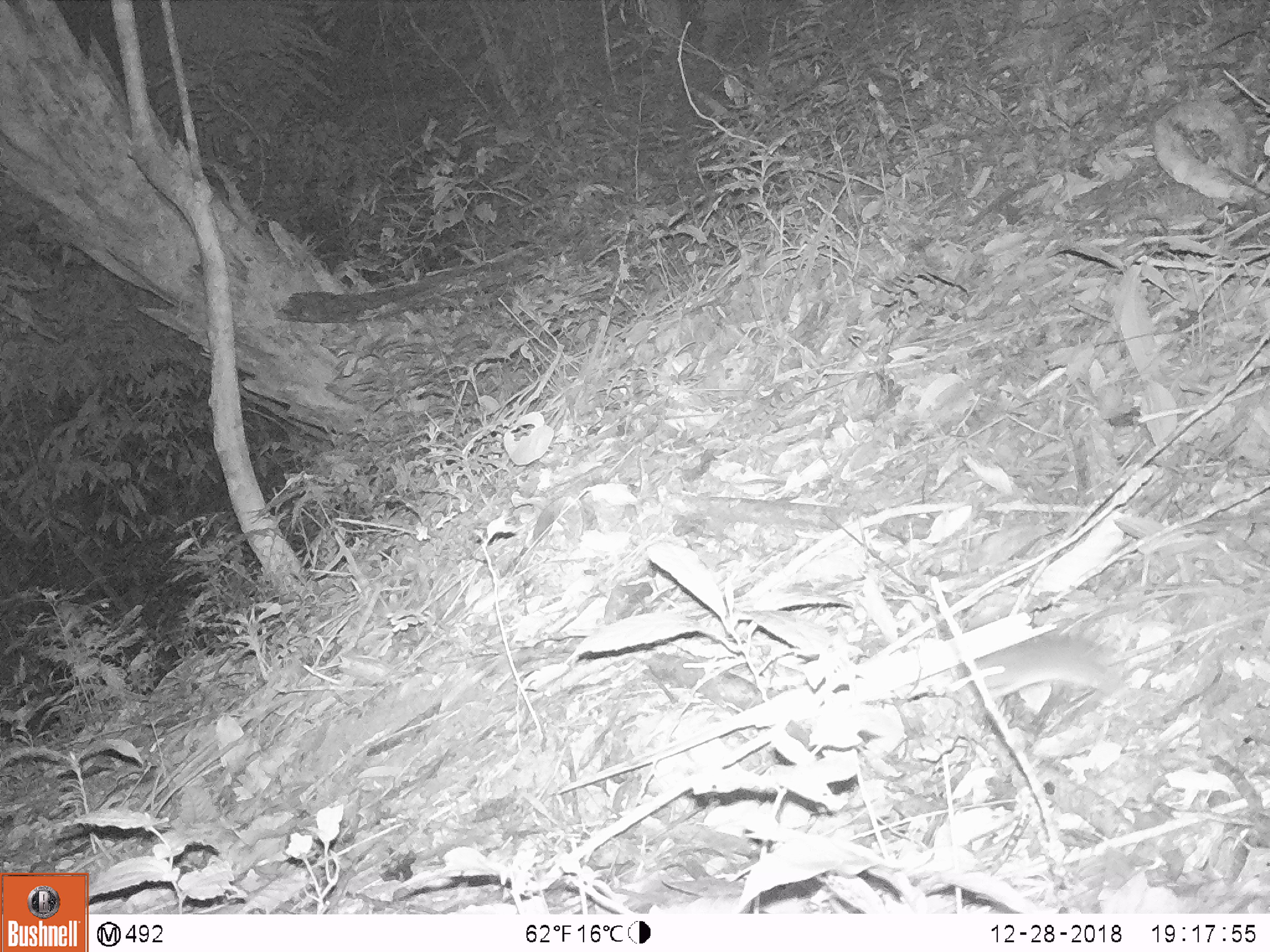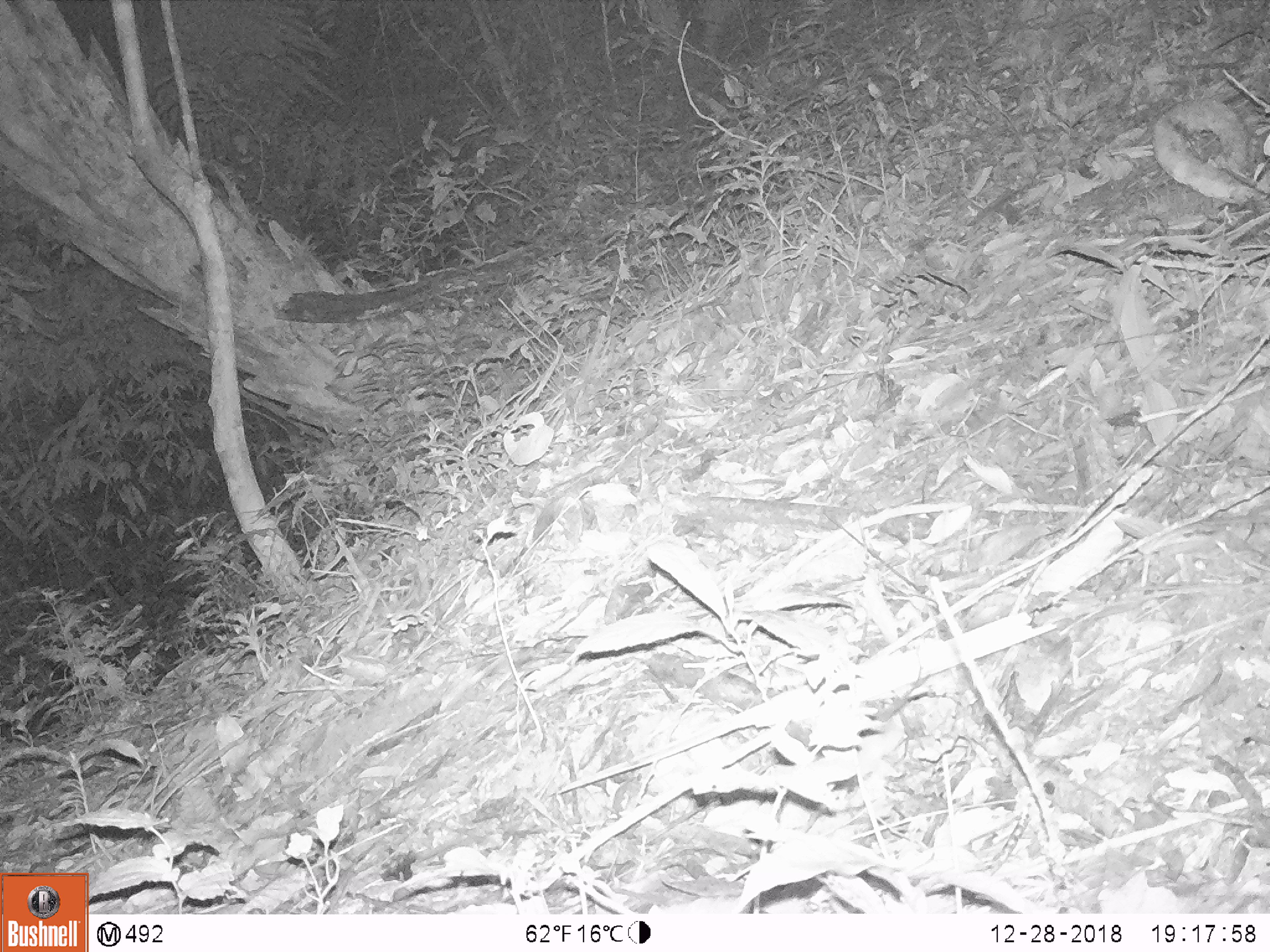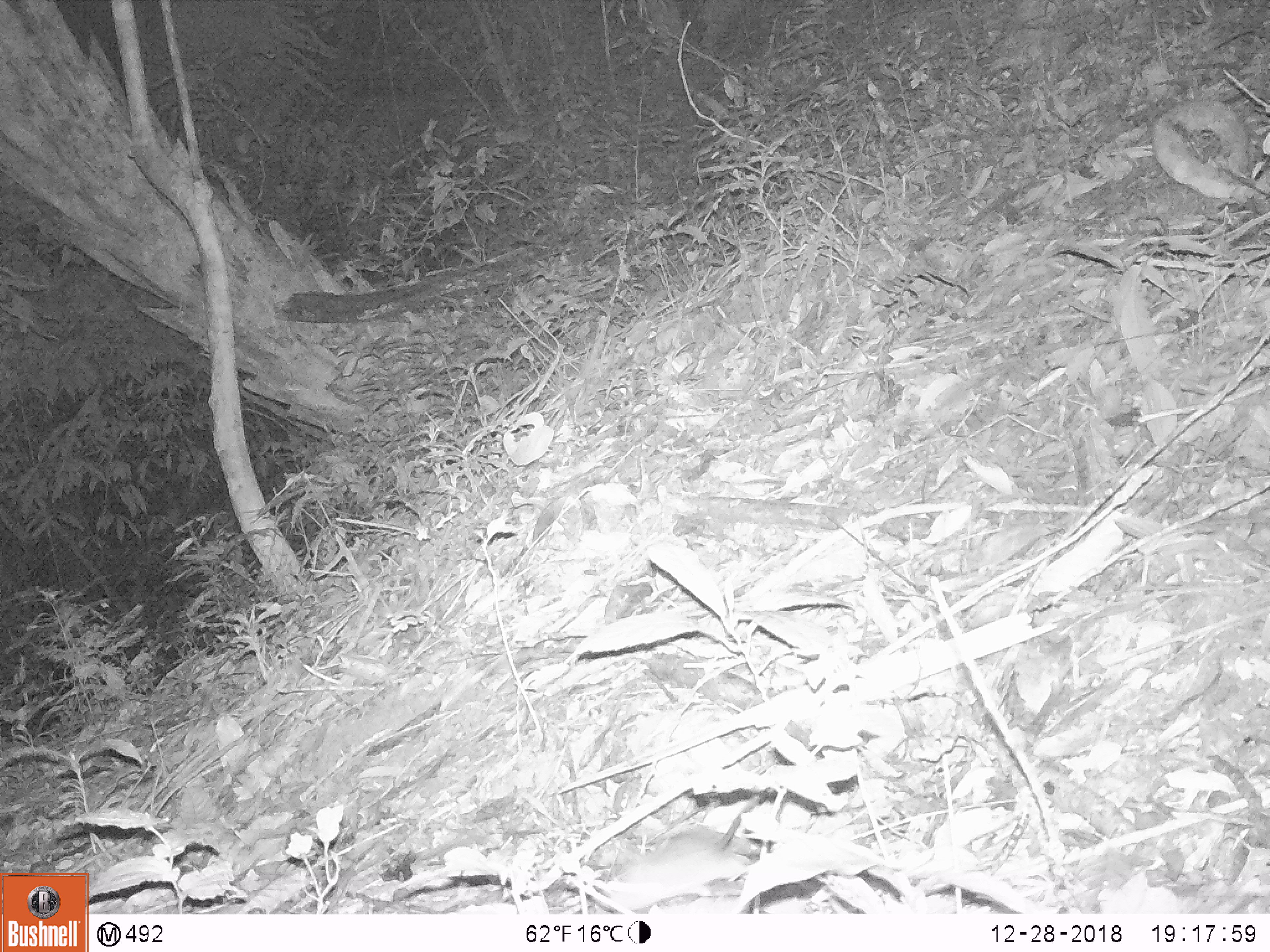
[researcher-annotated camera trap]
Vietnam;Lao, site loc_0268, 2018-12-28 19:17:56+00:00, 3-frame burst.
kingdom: Animalia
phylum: Chordata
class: Mammalia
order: Rodentia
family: Muridae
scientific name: Muridae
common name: old-world mice and rats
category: unidentified murid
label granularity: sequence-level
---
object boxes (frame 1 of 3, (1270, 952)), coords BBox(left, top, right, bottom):
unidentified murid: BBox(962, 630, 1205, 708)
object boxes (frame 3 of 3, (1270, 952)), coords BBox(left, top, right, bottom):
unidentified murid: BBox(602, 790, 768, 911)